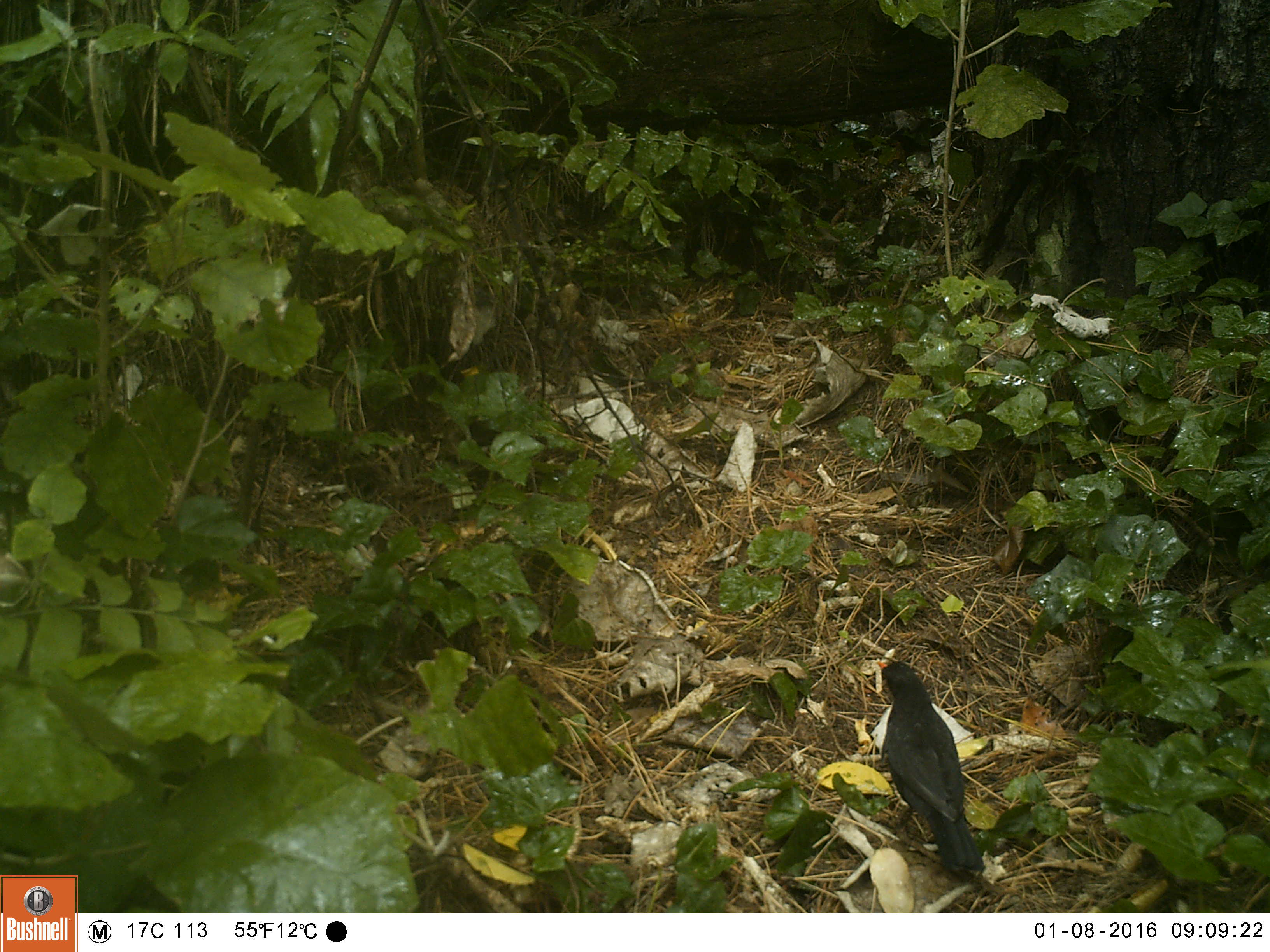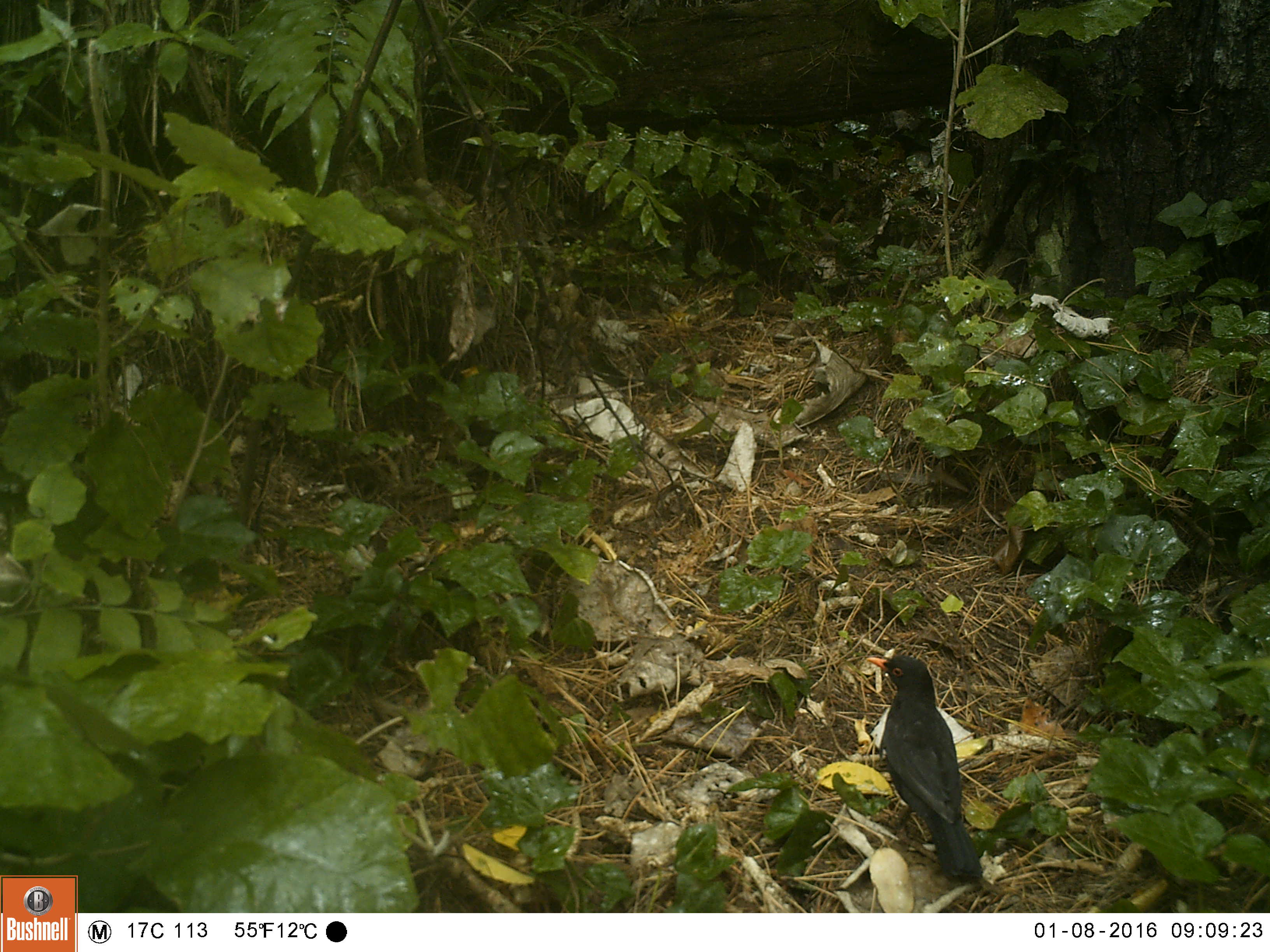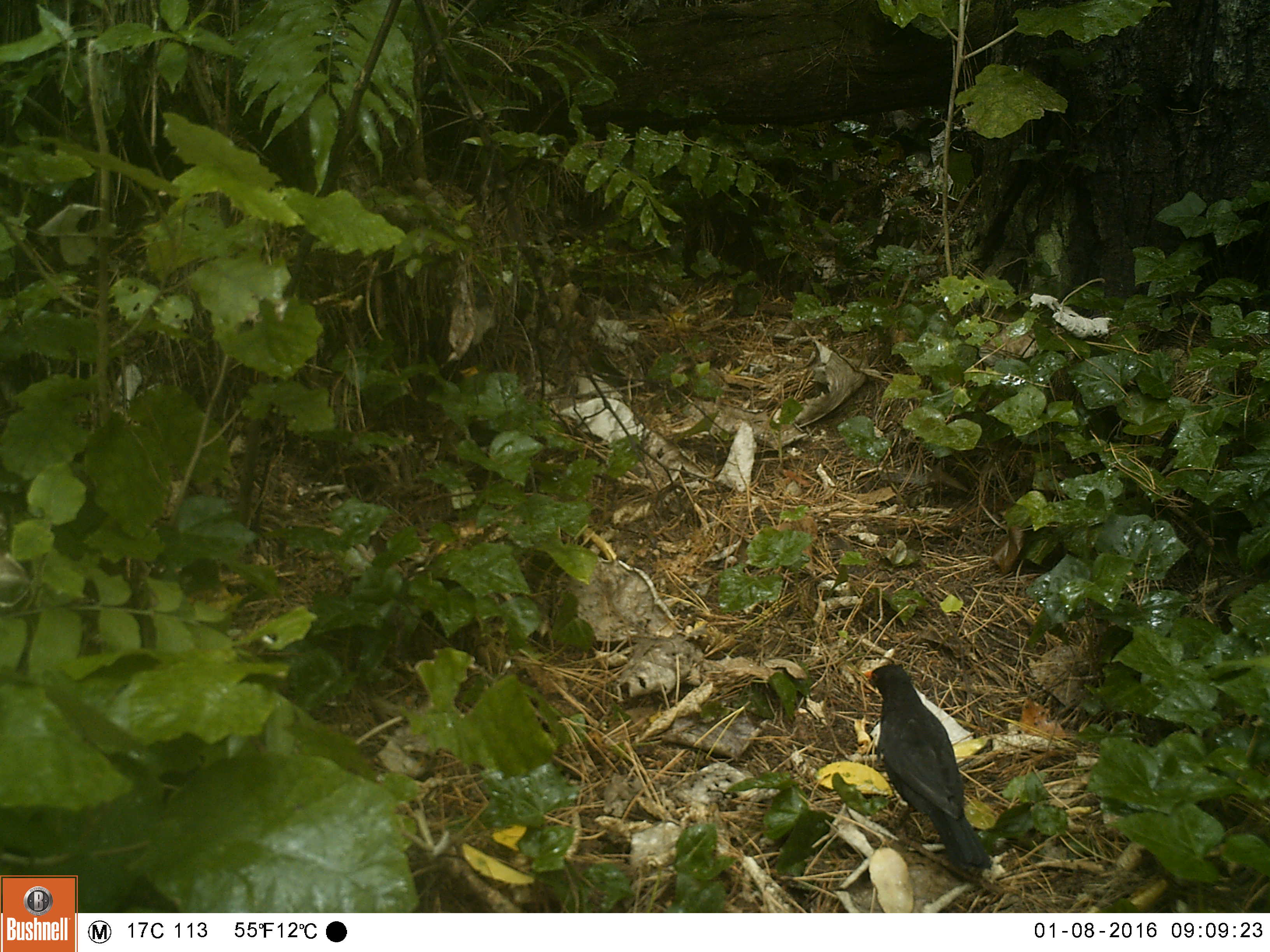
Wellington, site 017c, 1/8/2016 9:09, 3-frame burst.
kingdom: Animalia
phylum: Chordata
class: Aves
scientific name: Aves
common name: bird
Bird (Aves).